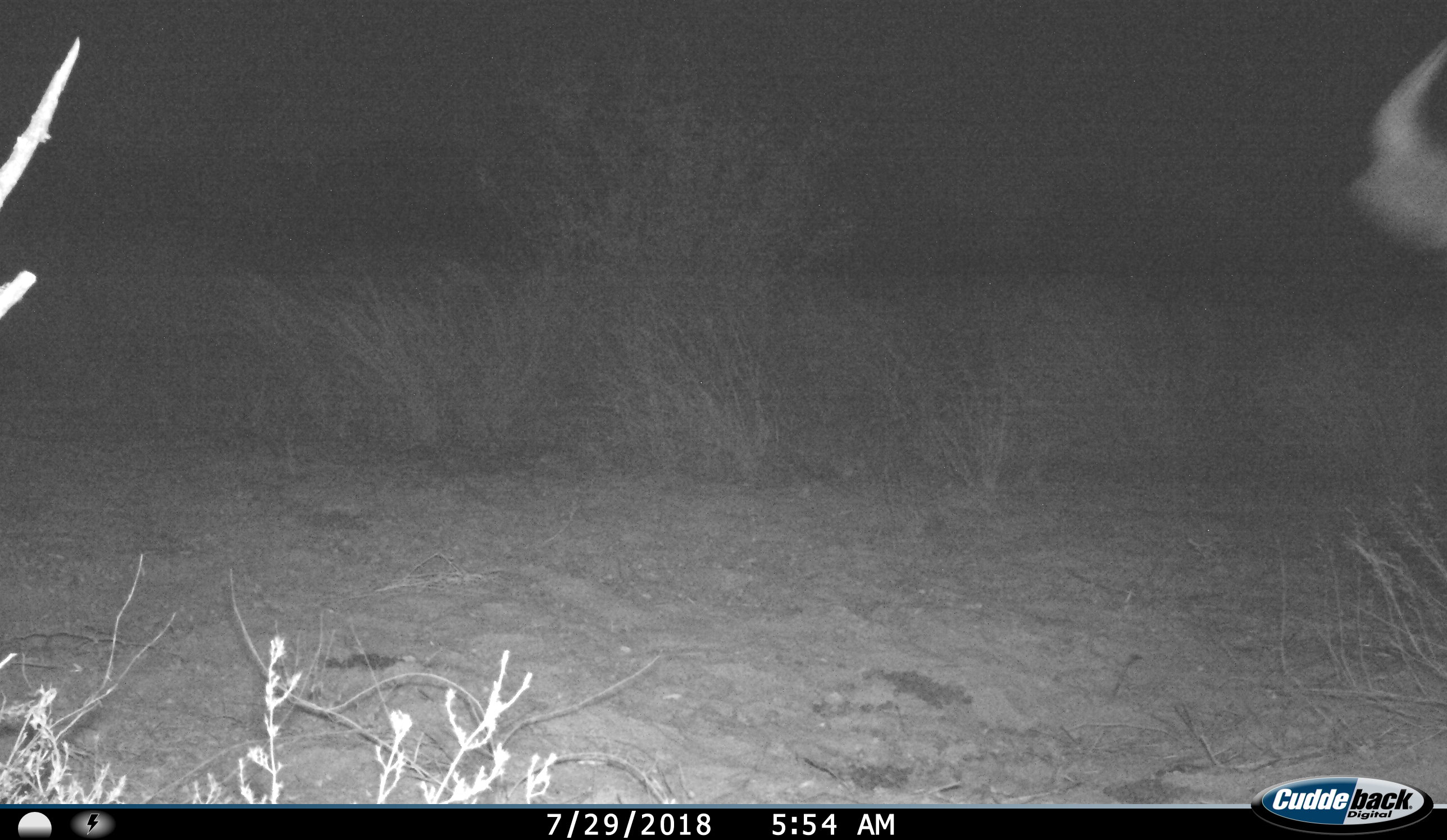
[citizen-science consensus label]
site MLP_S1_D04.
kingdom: Animalia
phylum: Chordata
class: Mammalia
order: Artiodactyla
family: Bovidae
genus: Connochaetes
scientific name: Connochaetes taurinus taurinus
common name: blue wildebeest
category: wildebeestblue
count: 1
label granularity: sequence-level